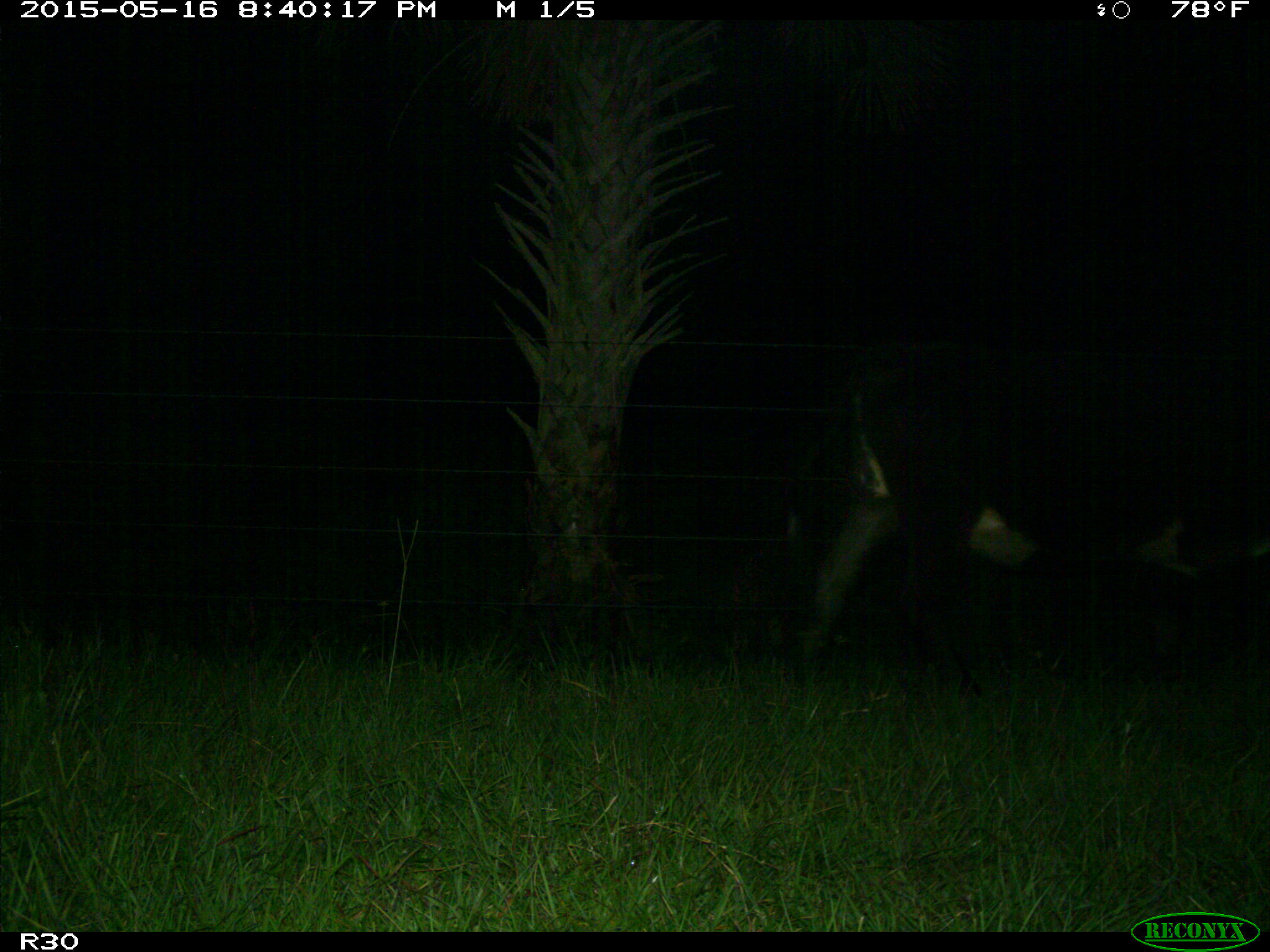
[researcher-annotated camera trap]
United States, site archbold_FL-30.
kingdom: Animalia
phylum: Chordata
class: Mammalia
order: Artiodactyla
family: Bovidae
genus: Bos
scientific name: Bos taurus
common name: domestic cow